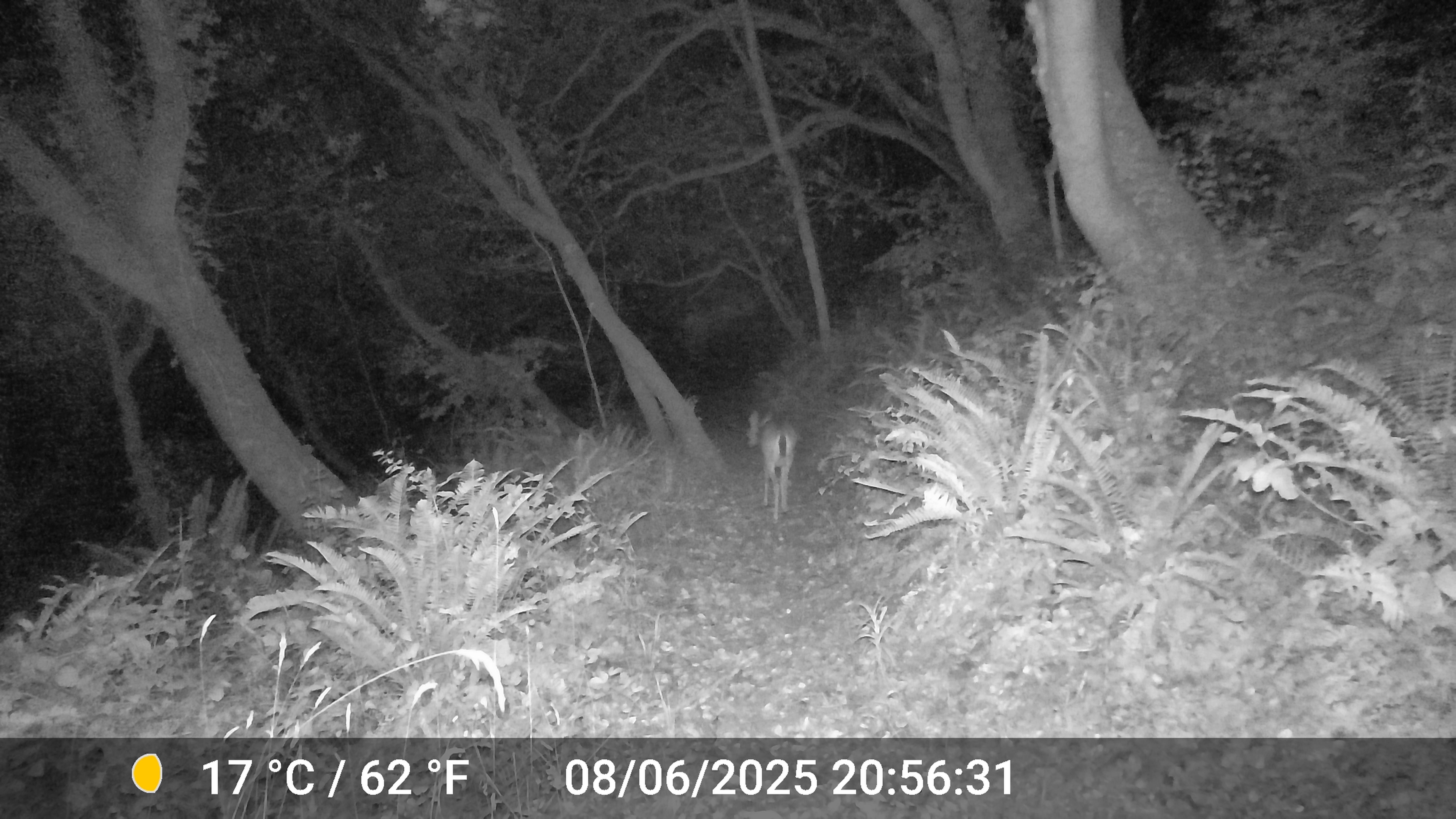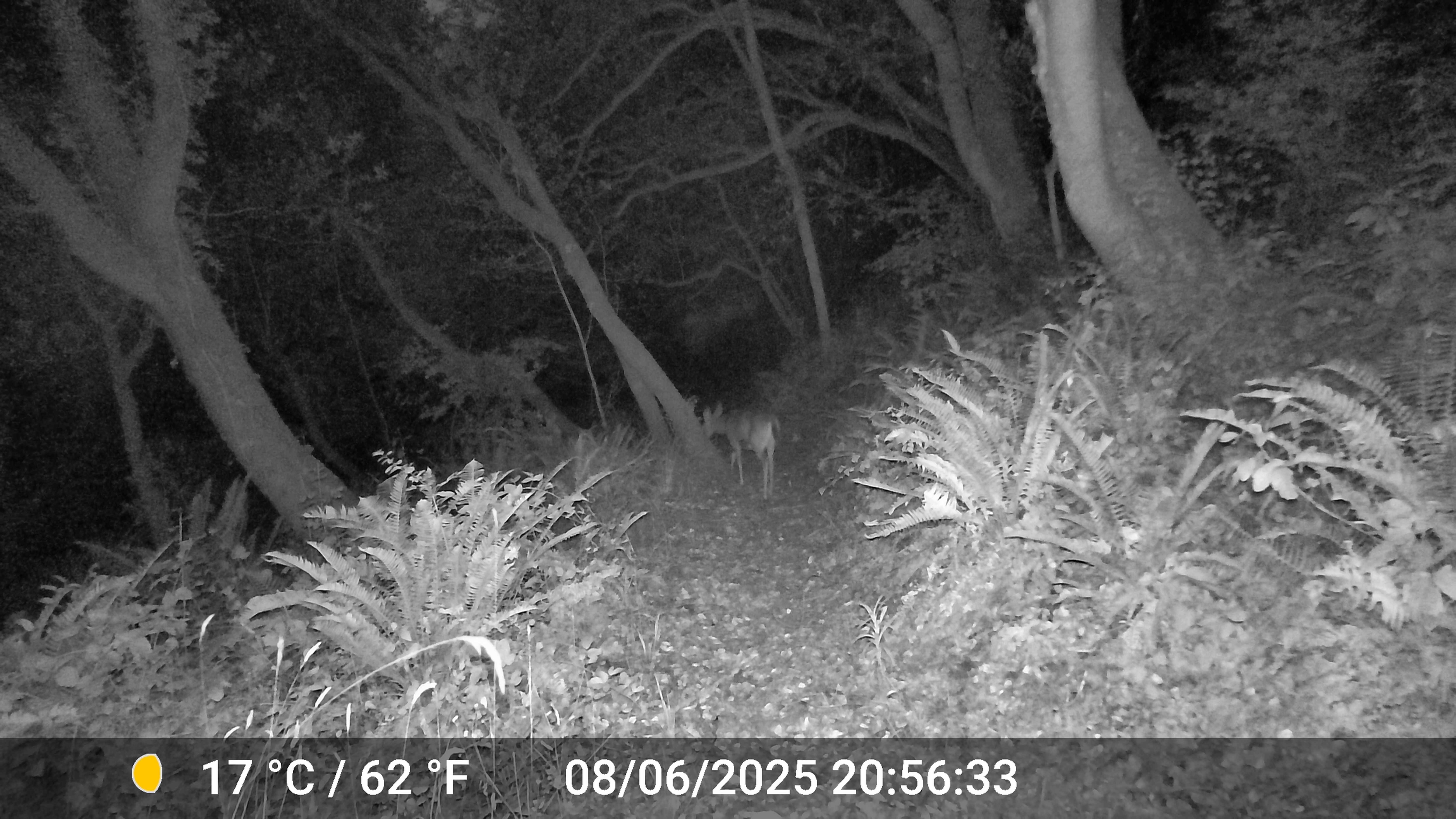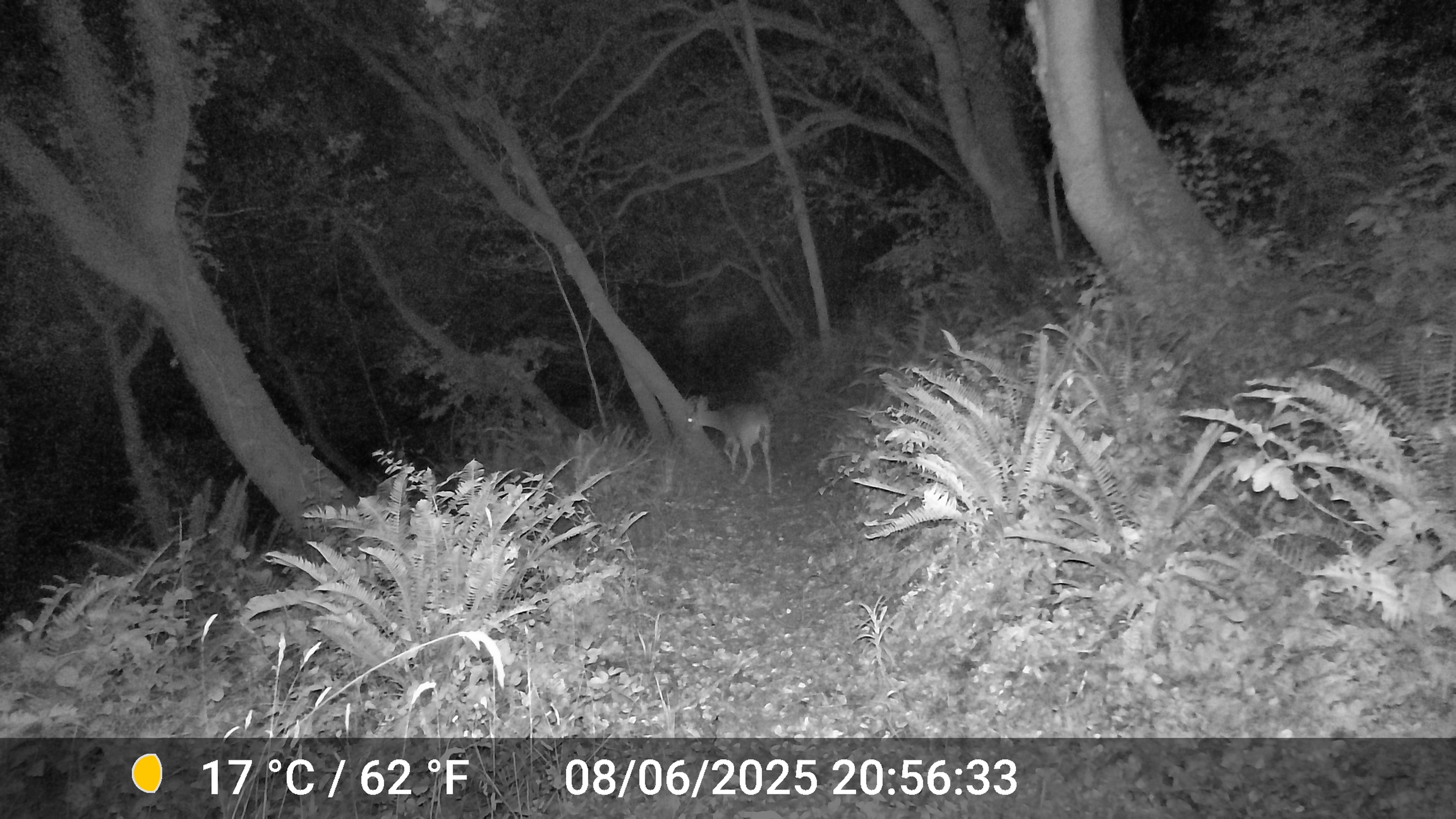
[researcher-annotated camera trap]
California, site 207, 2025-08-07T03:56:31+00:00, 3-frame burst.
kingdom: Animalia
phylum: Chordata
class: Mammalia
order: Artiodactyla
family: Cervidae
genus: Odocoileus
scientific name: Odocoileus hemionus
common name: mule deer